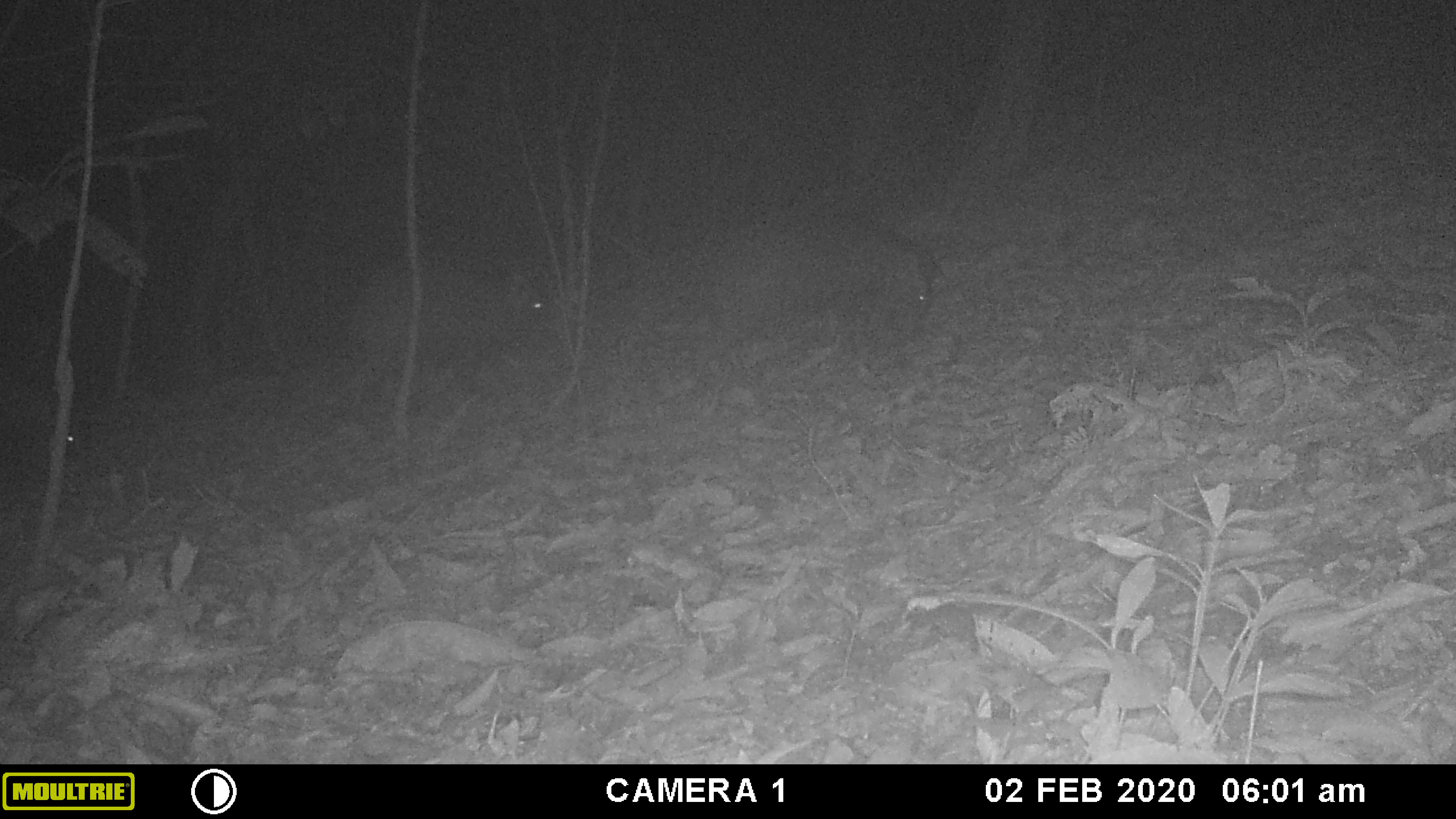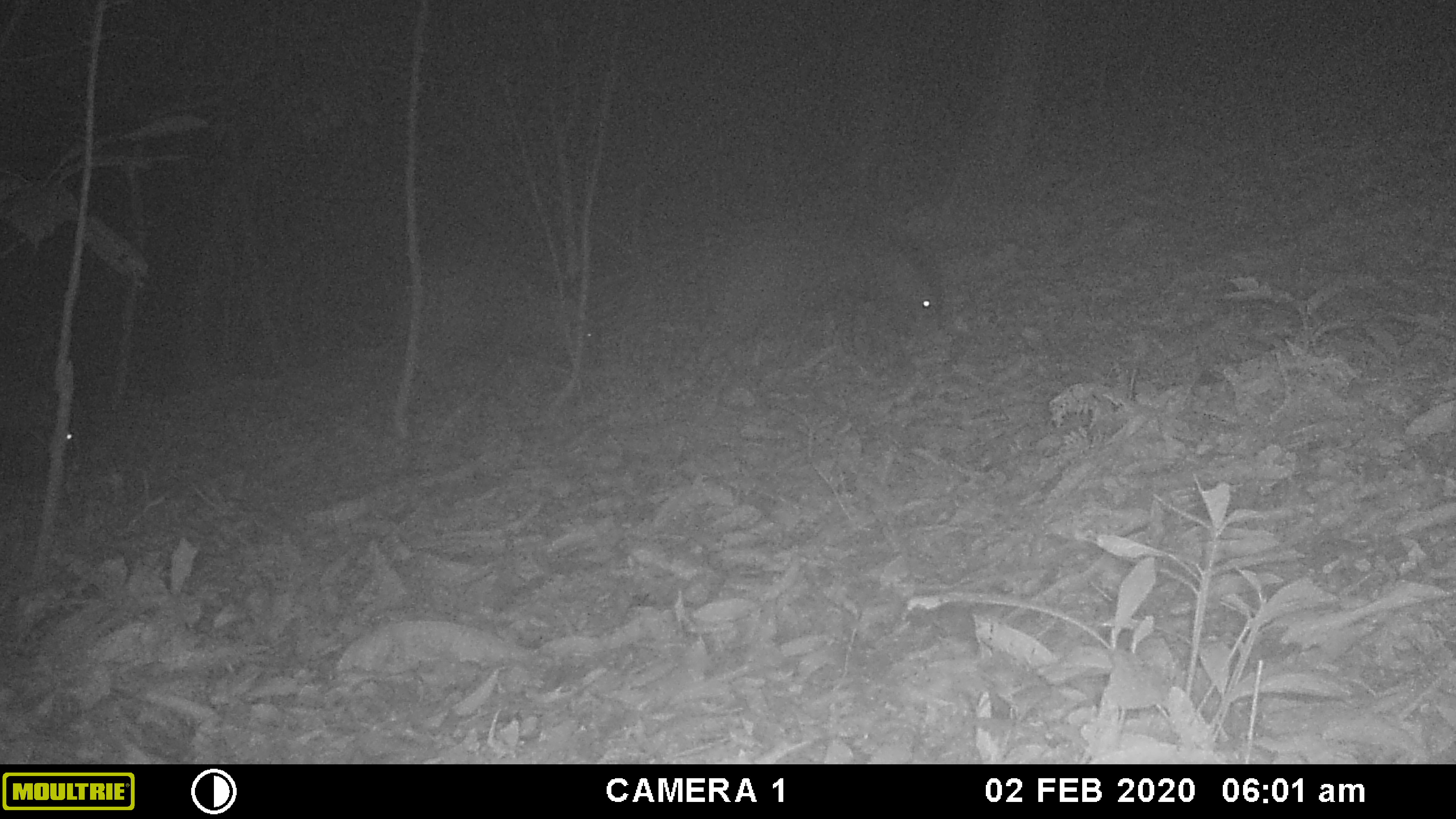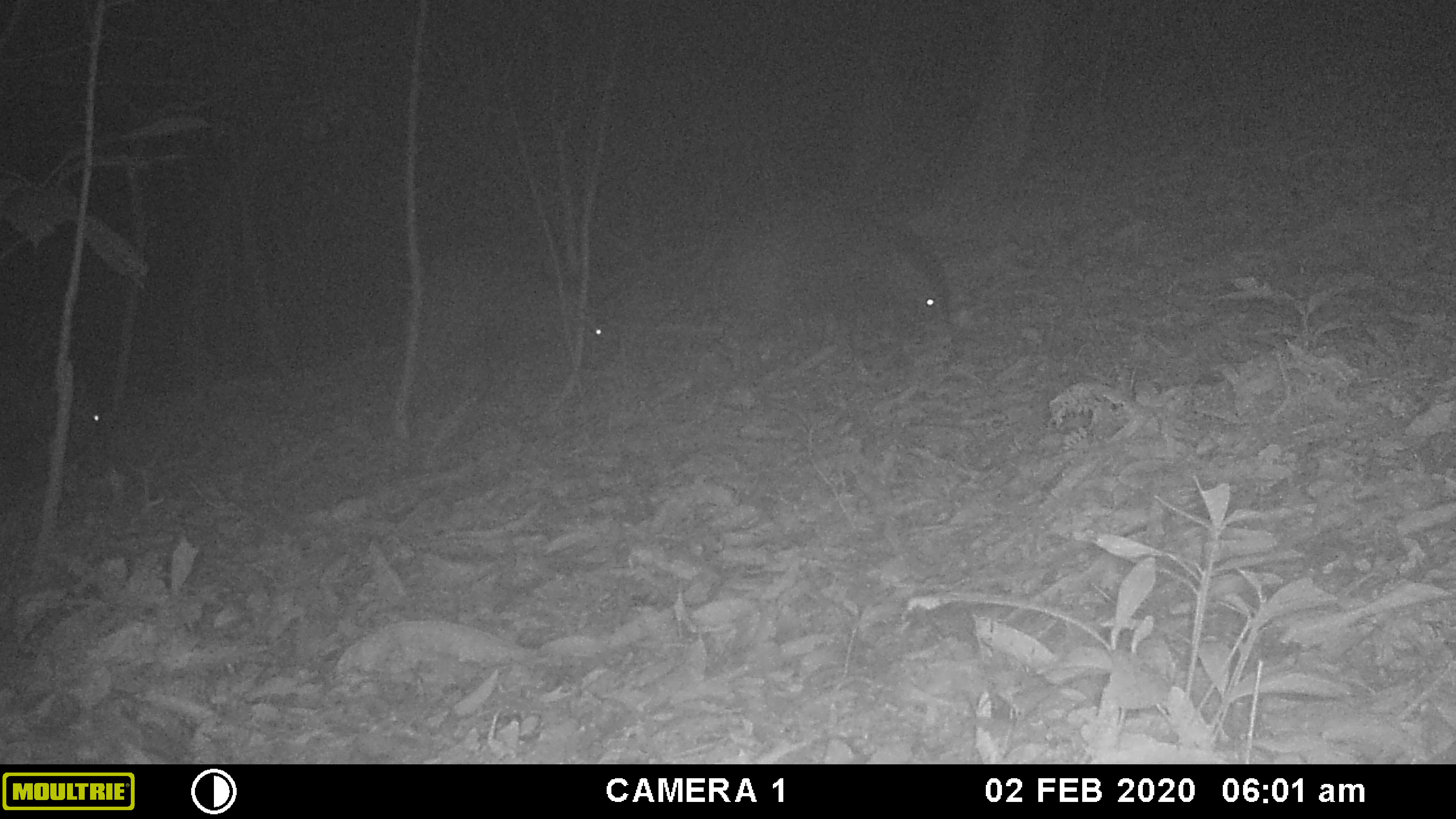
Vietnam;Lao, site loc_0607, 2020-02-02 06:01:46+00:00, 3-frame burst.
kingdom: Animalia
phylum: Chordata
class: Mammalia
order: Artiodactyla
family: Suidae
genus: Sus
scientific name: Sus scrofa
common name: eurasian wild pig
Eurasian wild pig (Sus scrofa). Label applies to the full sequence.